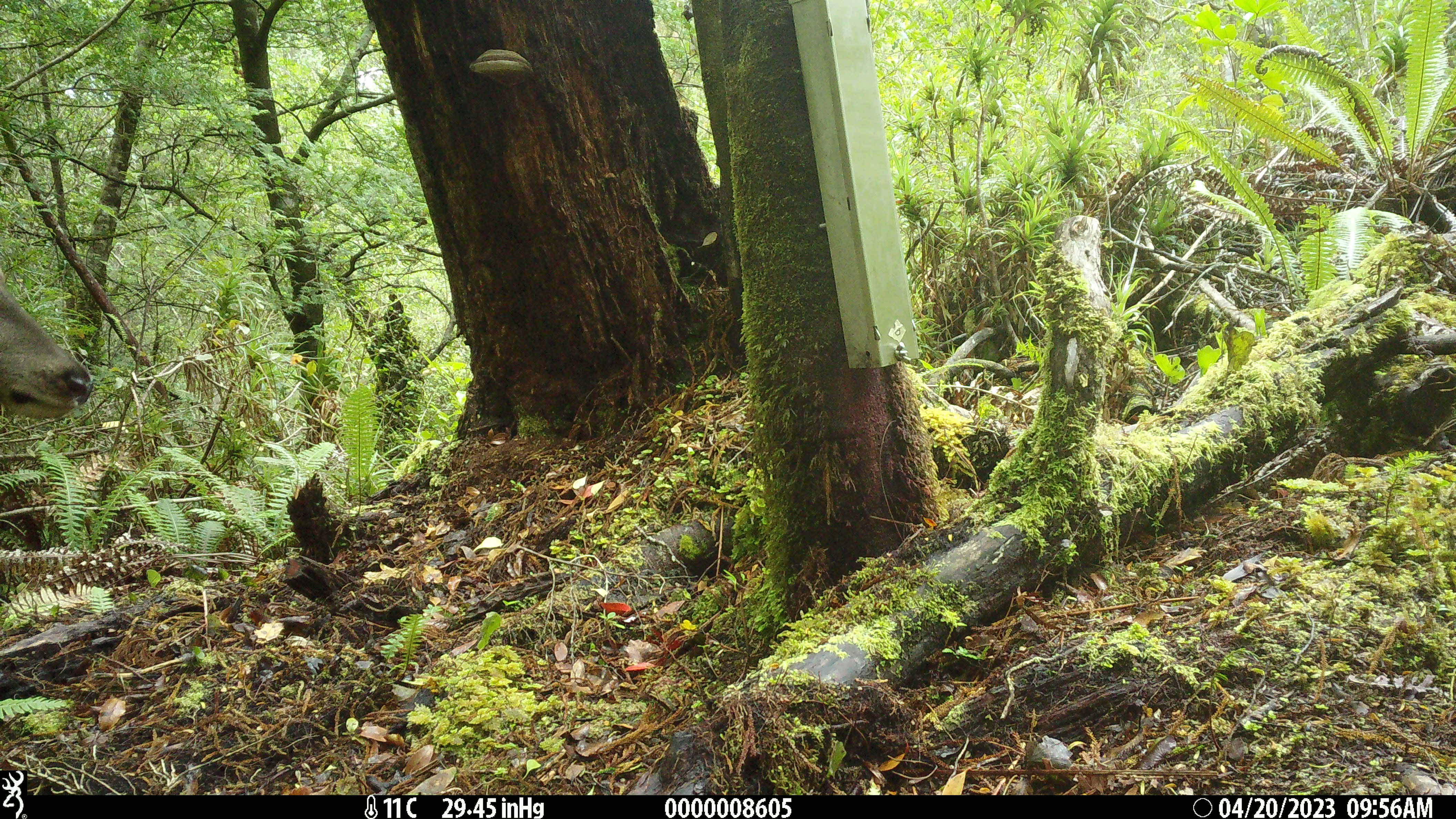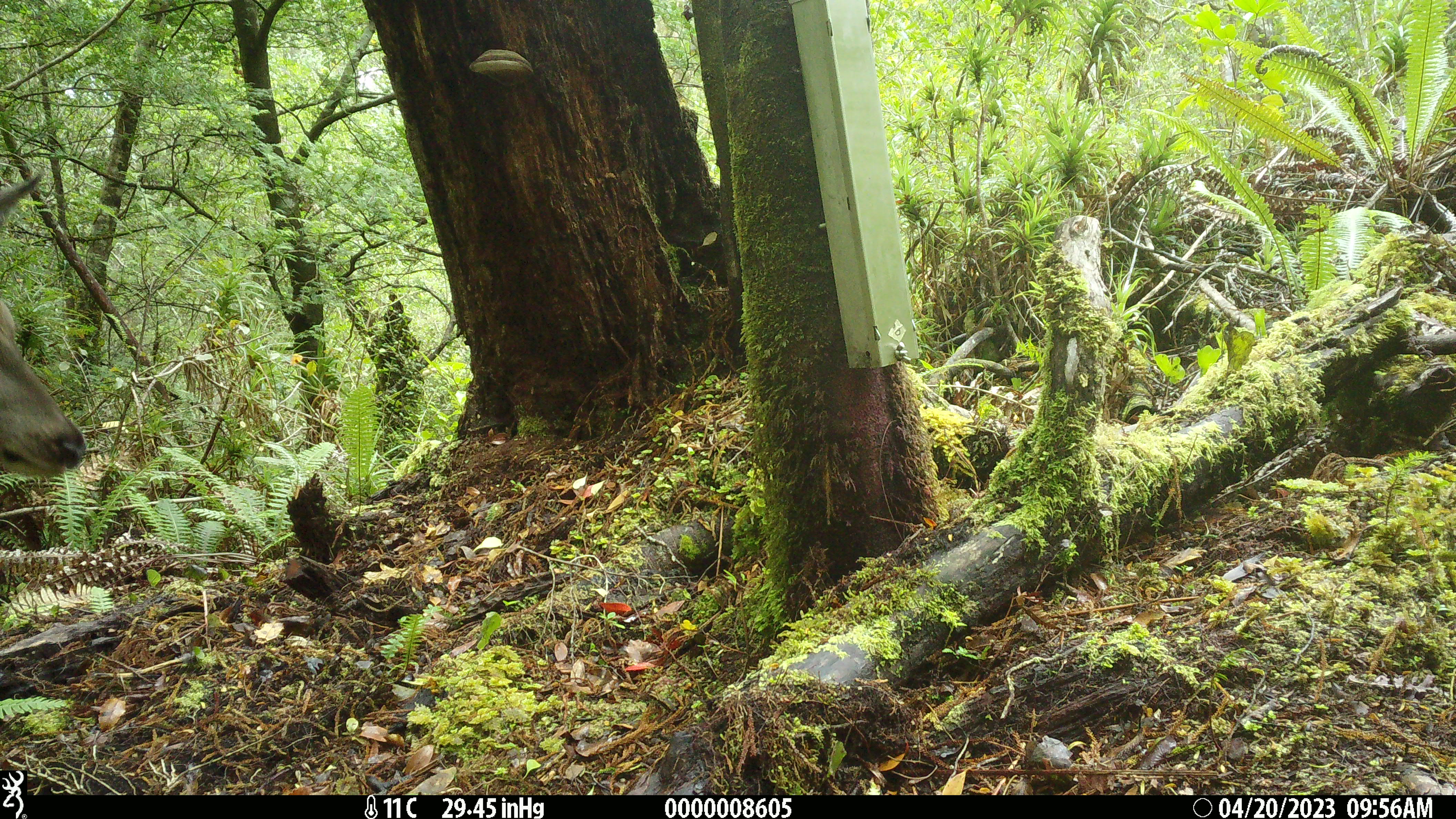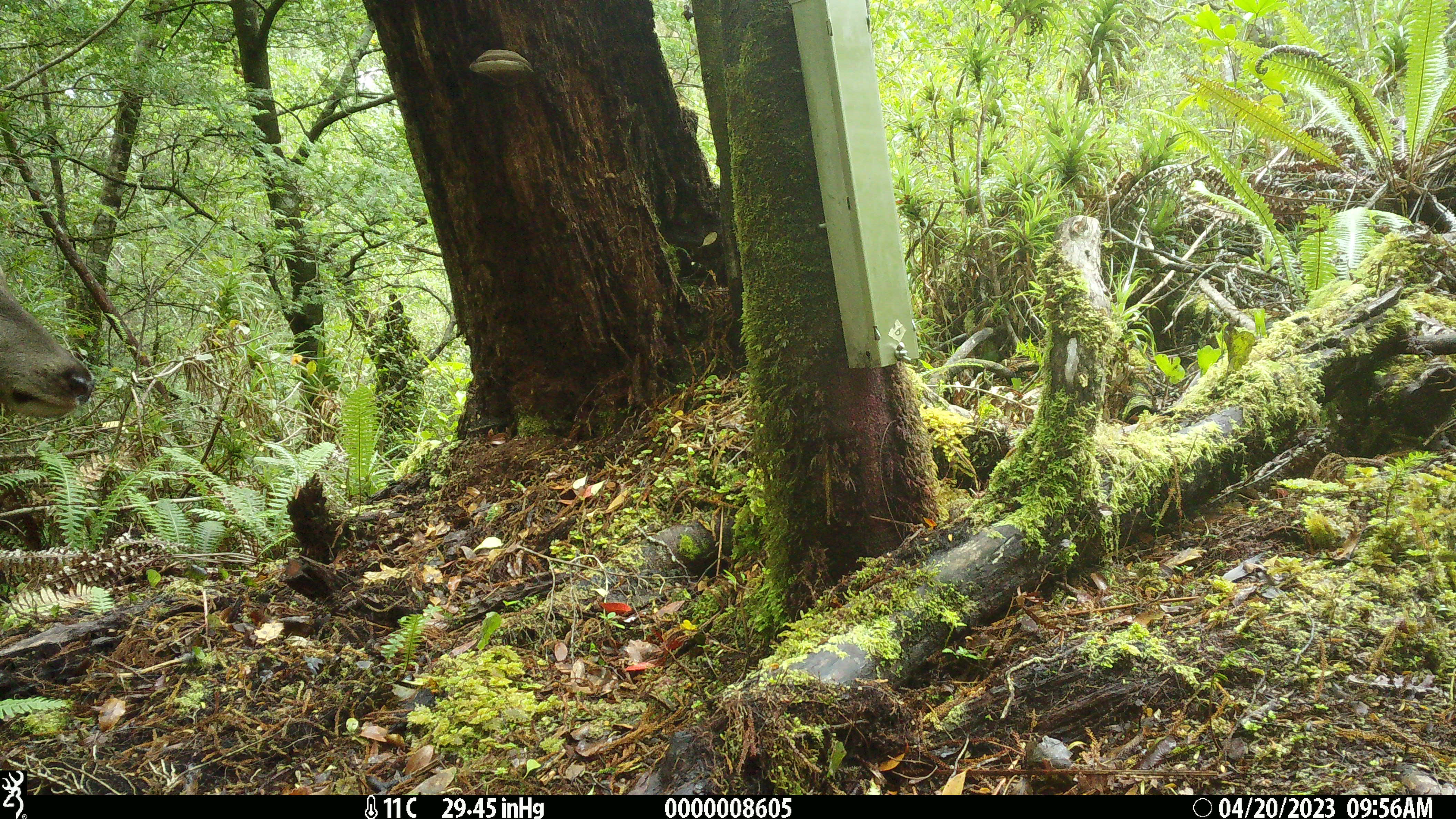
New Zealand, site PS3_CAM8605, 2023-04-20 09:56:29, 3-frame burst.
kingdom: Animalia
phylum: Chordata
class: Mammalia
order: Artiodactyla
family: Cervidae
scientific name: Cervidae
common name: deer